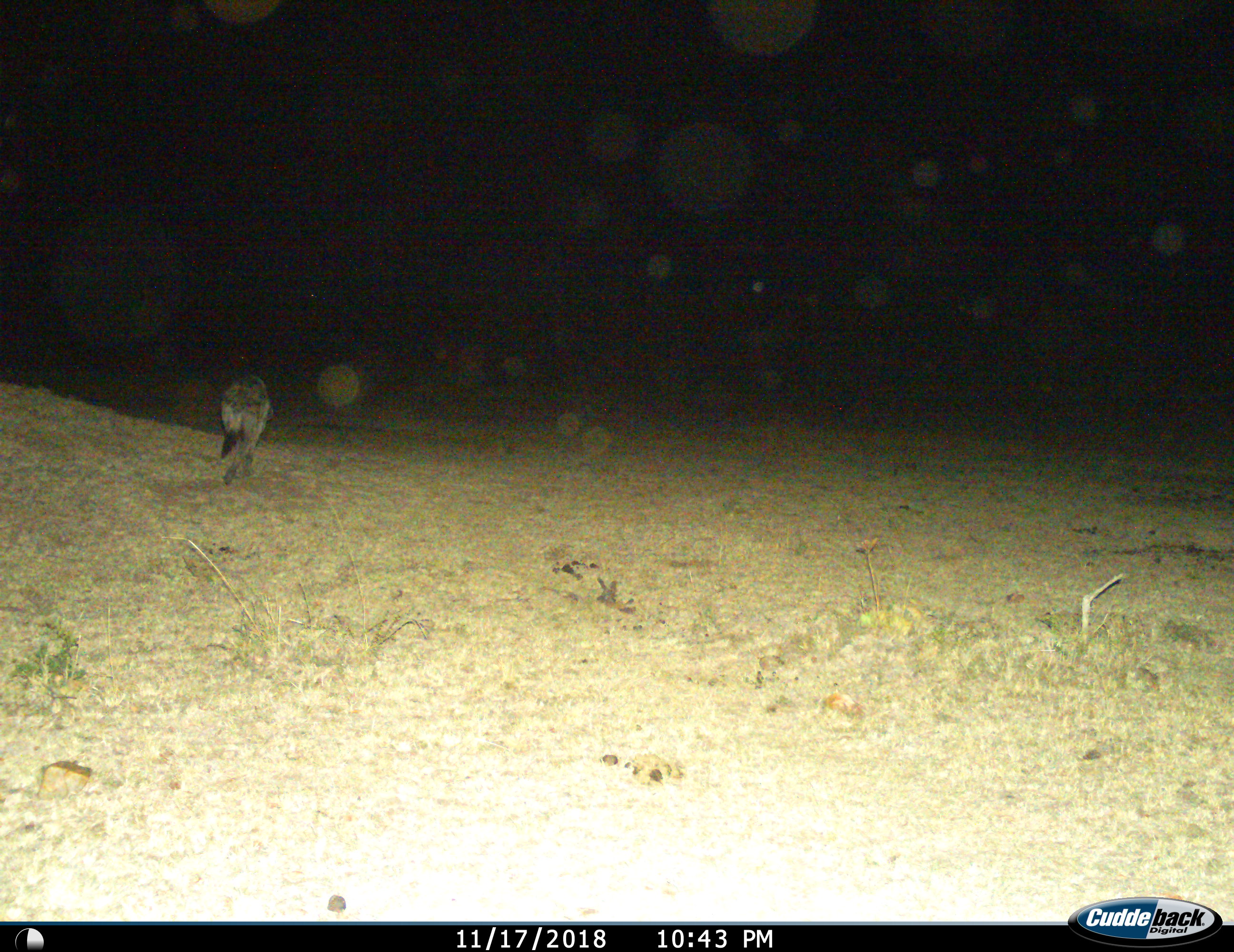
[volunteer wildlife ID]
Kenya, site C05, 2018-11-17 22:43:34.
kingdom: Animalia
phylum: Chordata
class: Mammalia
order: Carnivora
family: Hyaenidae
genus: Crocuta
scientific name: Crocuta crocuta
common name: spotted hyena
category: hyenaspotted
Hyenaspotted (spotted hyena) (Crocuta crocuta), count 1. Behavior (volunteer vote fractions): standing 0%, resting 0%, moving 100%, interacting 0%. Young present (vote fraction): 0%. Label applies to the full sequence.